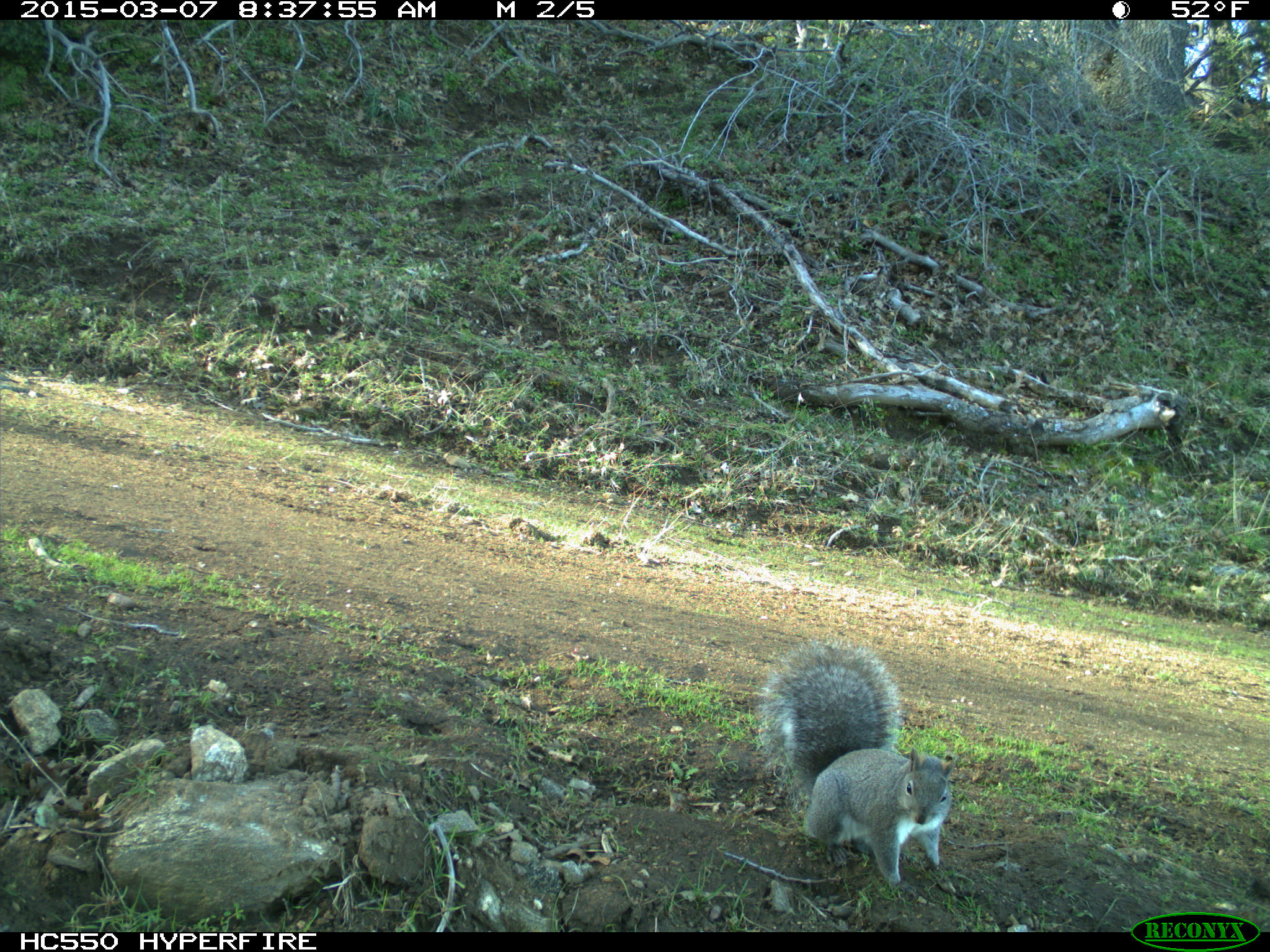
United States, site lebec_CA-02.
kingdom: Animalia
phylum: Chordata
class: Mammalia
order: Rodentia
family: Sciuridae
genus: Sciurus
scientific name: Sciurus carolinensis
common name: eastern gray squirrel